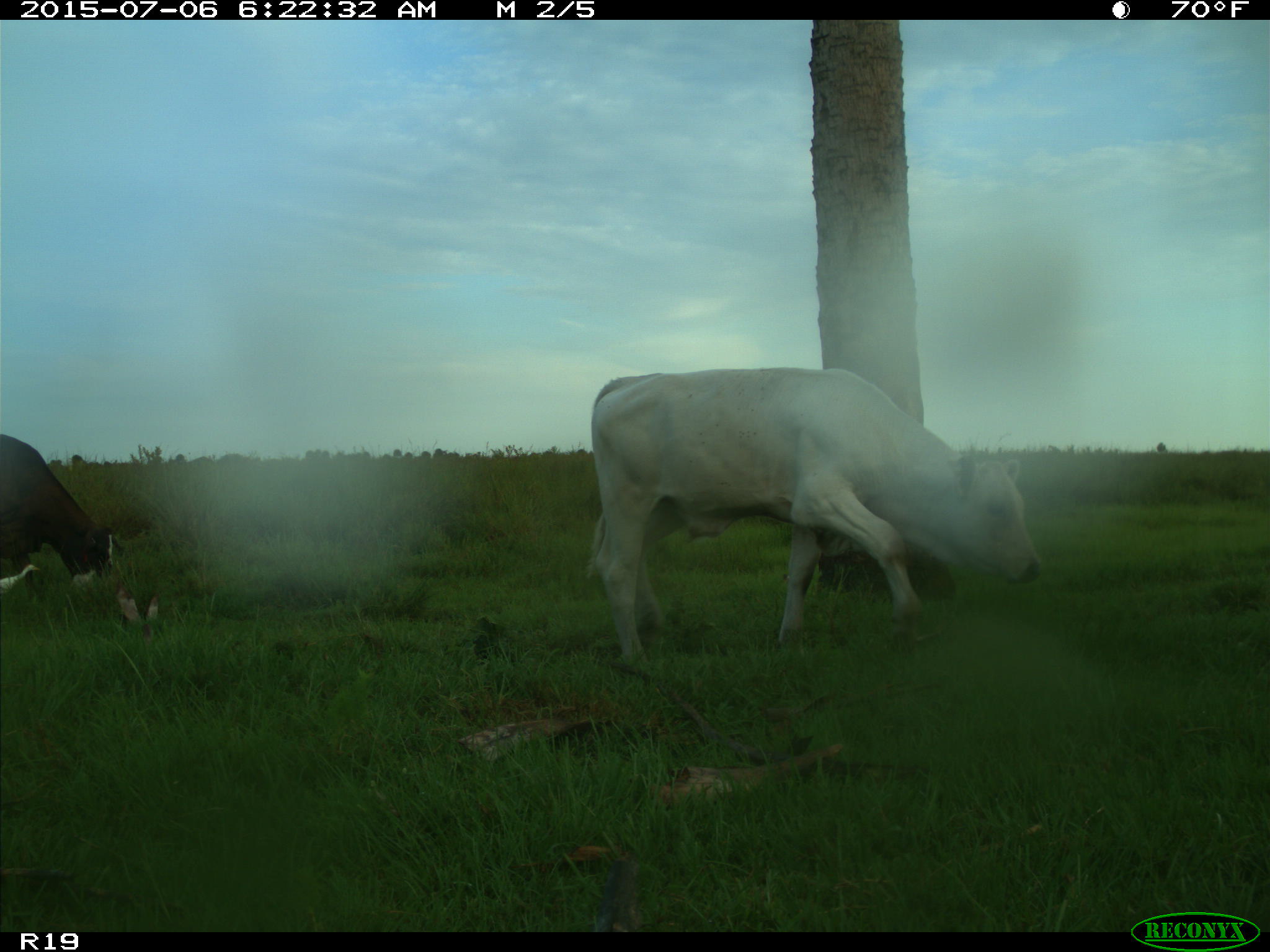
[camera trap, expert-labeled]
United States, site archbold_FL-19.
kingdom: Animalia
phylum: Chordata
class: Mammalia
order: Artiodactyla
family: Bovidae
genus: Bos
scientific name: Bos taurus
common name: domestic cow